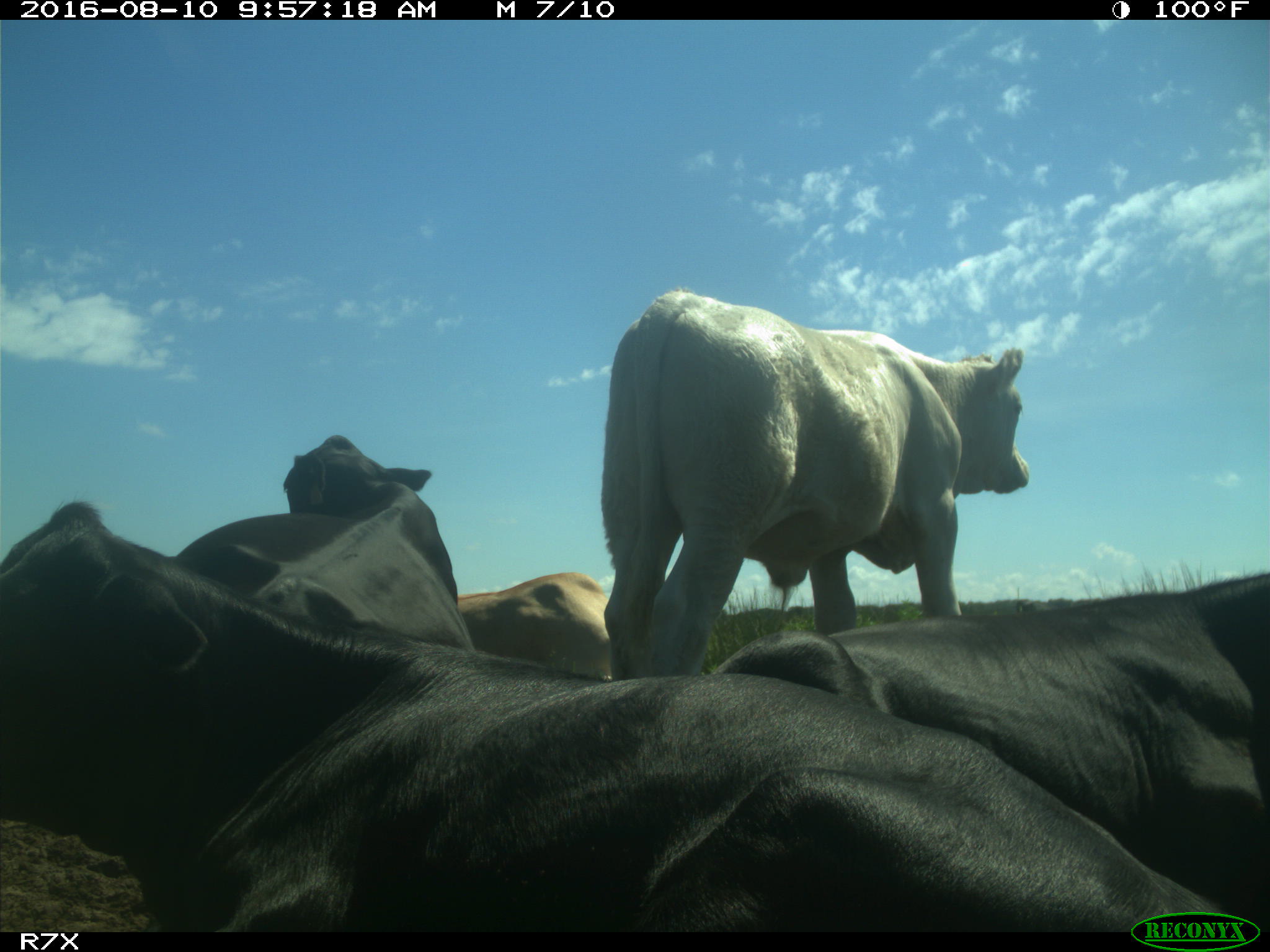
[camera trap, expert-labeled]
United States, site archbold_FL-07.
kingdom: Animalia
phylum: Chordata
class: Mammalia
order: Artiodactyla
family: Bovidae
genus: Bos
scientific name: Bos taurus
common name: domestic cow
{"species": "Bos taurus (domestic cow)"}